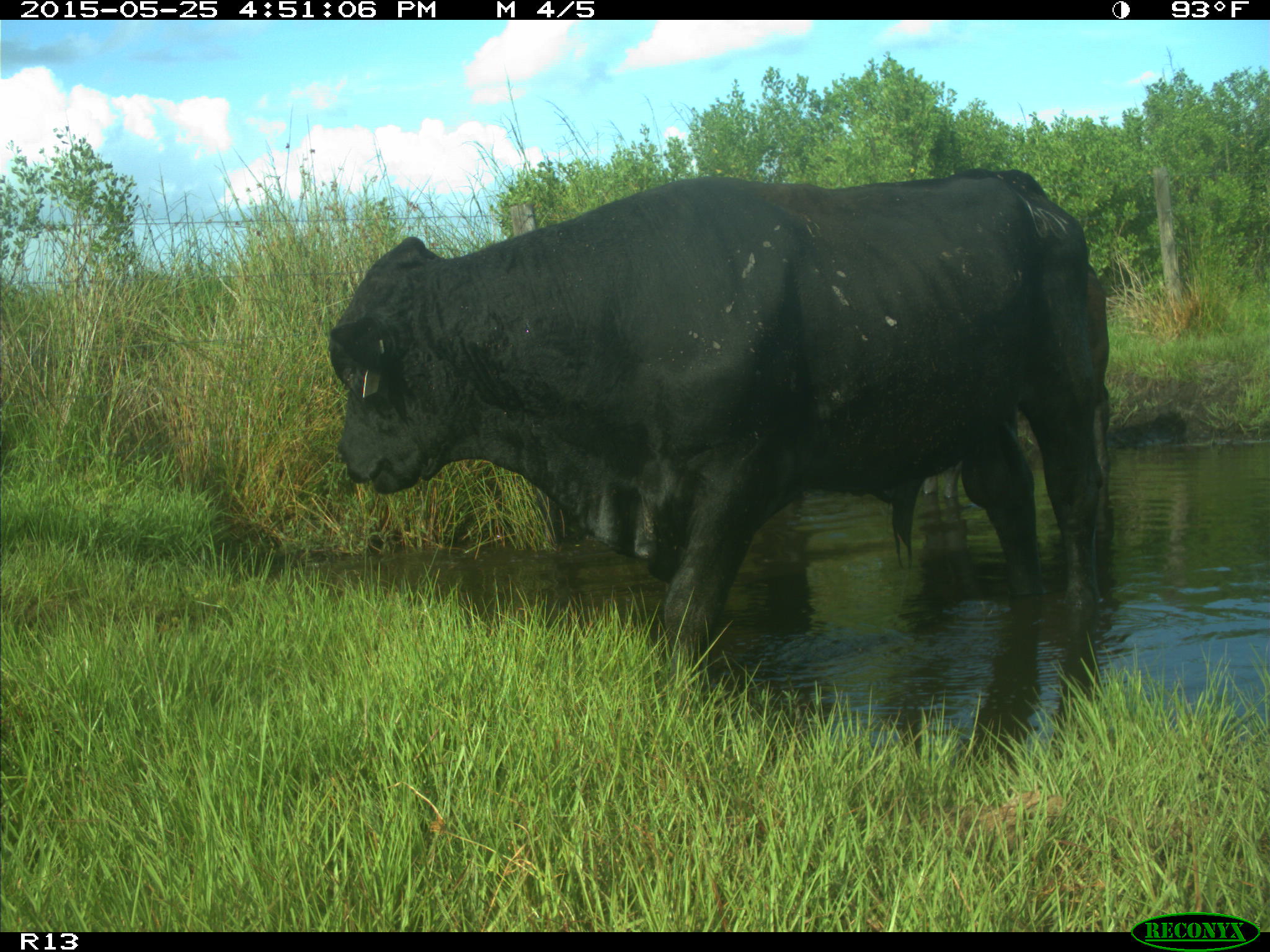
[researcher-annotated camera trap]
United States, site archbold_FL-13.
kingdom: Animalia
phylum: Chordata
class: Mammalia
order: Artiodactyla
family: Bovidae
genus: Bos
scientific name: Bos taurus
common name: domestic cow